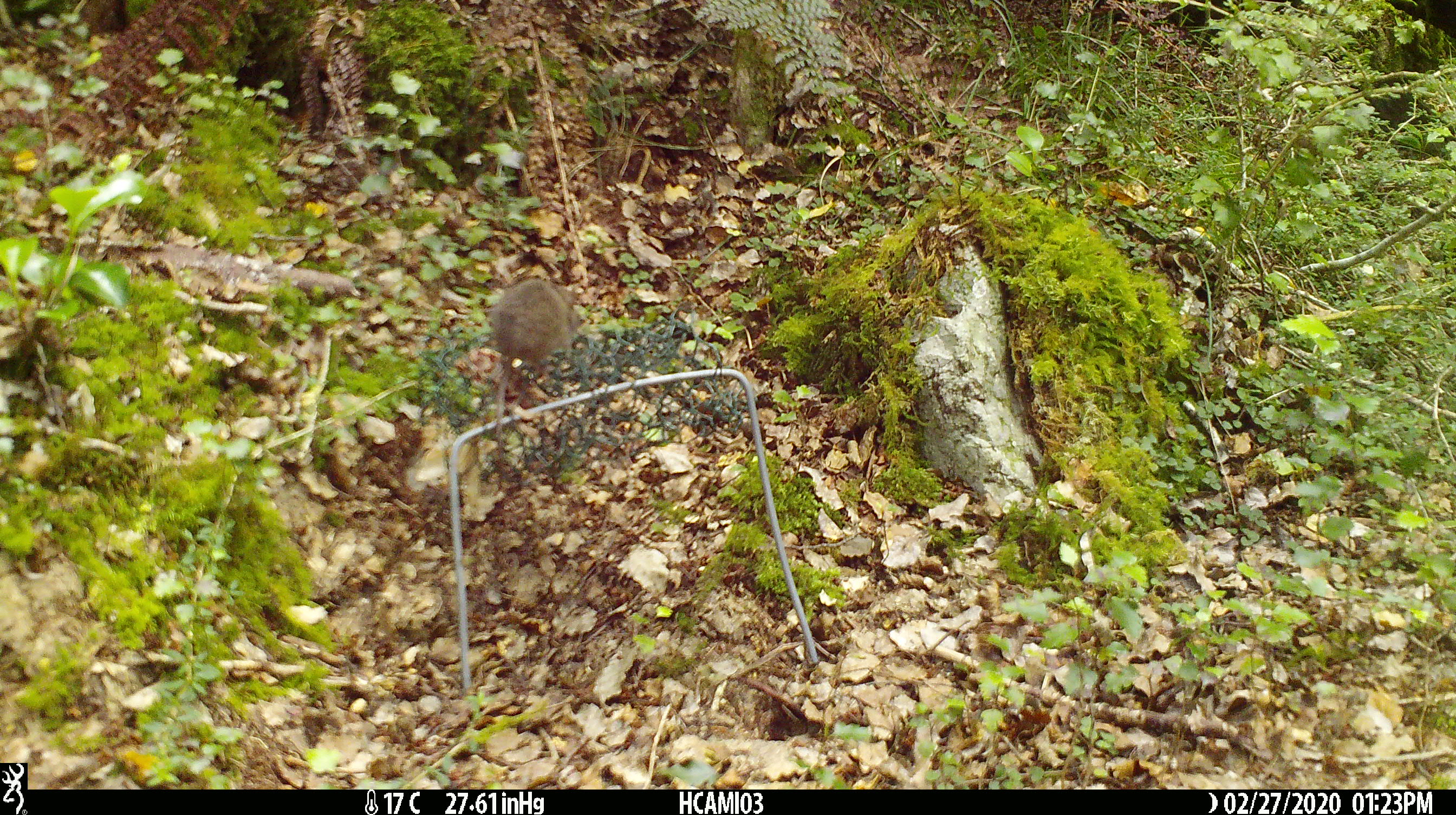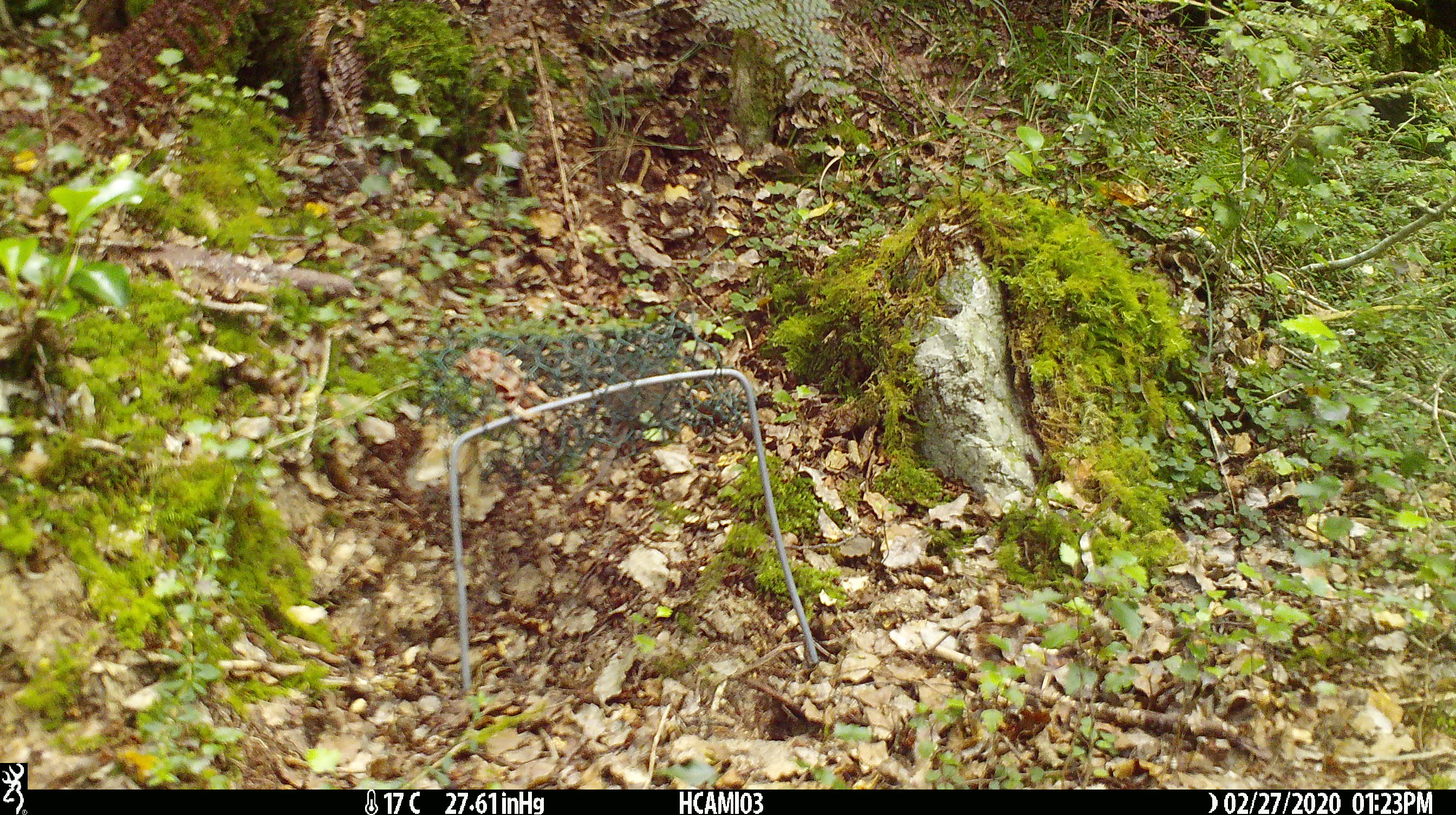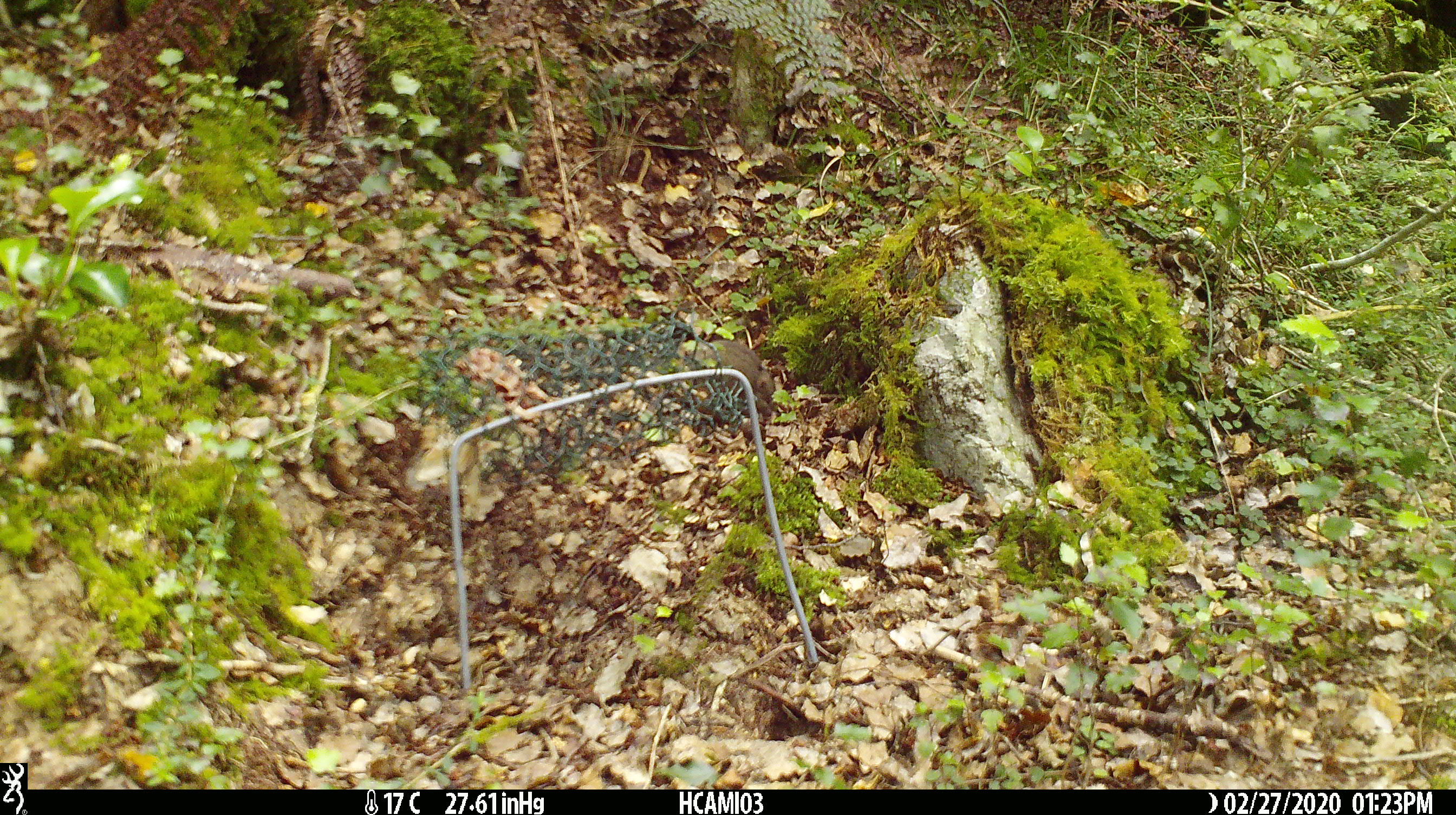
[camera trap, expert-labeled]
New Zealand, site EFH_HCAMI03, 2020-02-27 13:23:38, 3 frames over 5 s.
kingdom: Animalia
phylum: Chordata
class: Mammalia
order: Rodentia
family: Muridae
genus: Mus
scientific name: Mus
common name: mouse